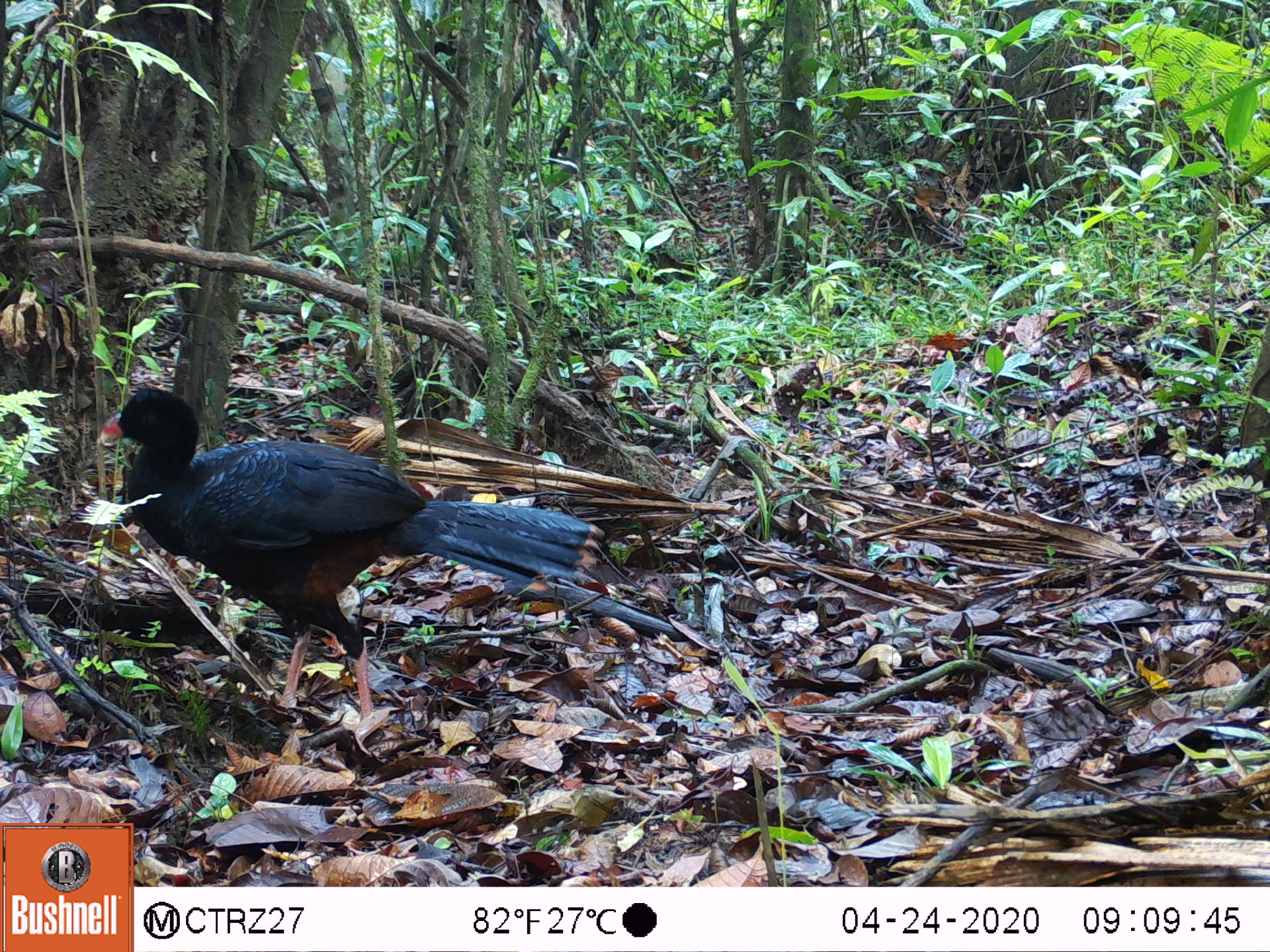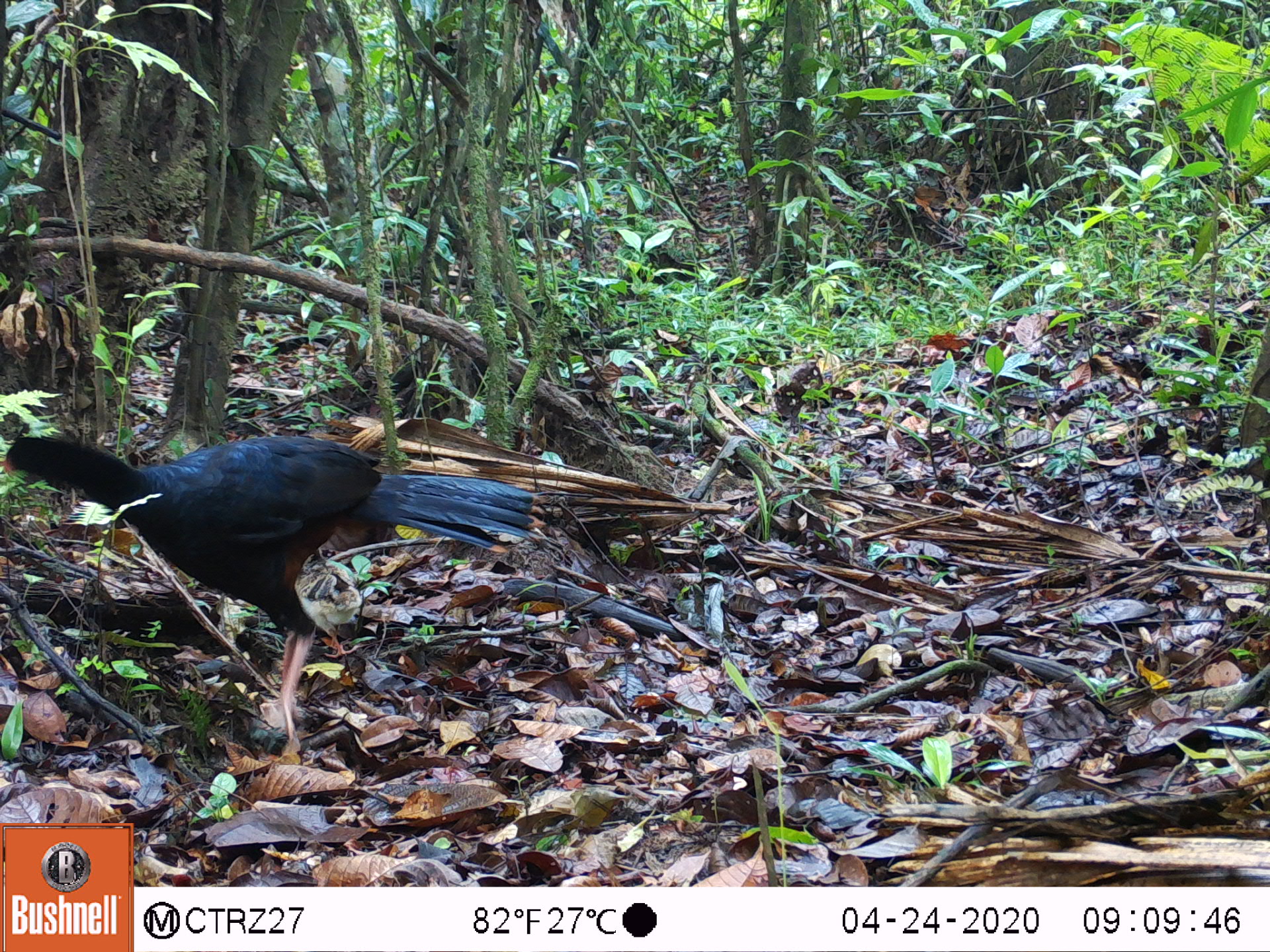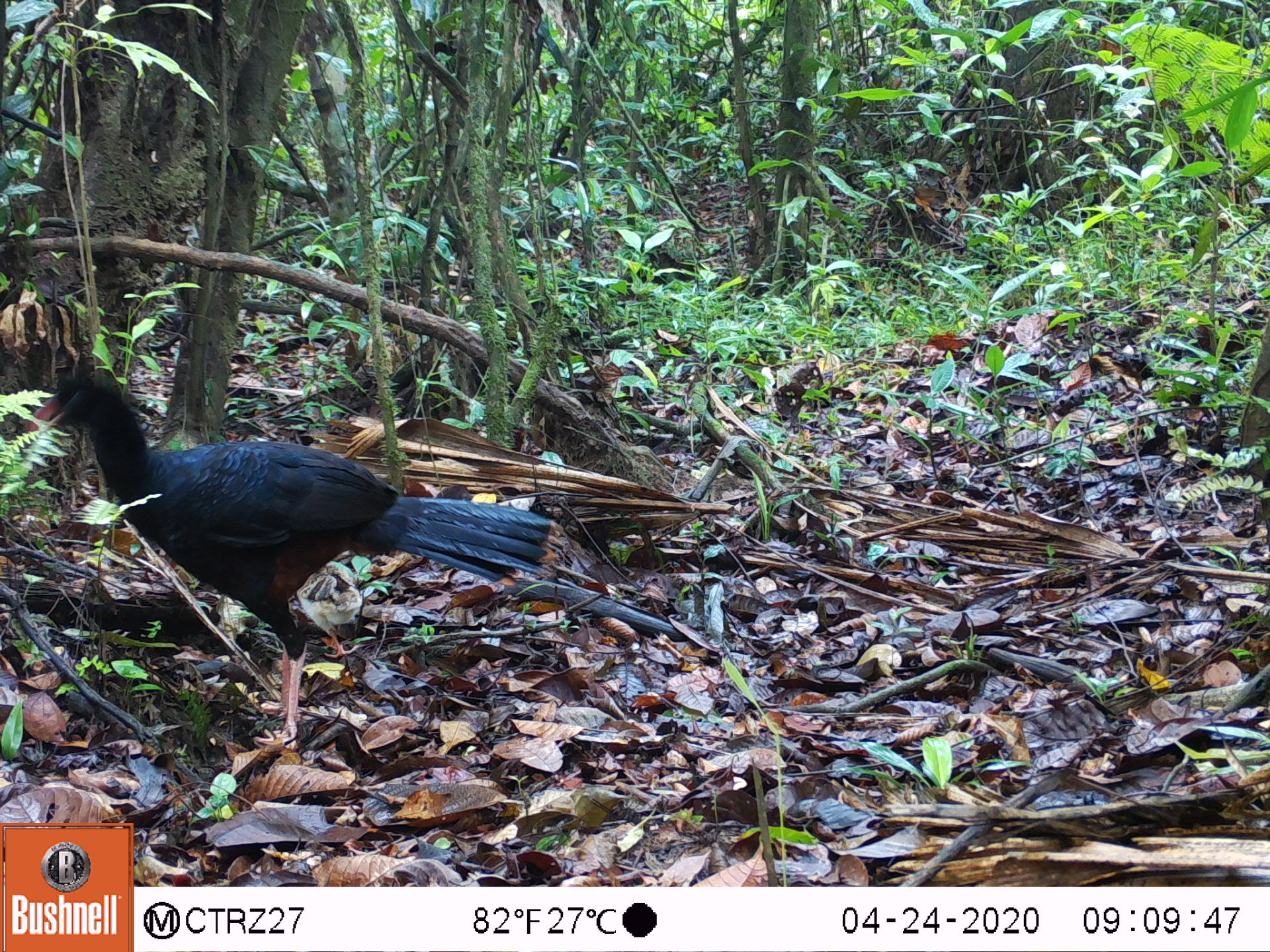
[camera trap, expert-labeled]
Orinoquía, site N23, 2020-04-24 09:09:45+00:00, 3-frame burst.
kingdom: Animalia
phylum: Chordata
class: Aves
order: Galliformes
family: Cracidae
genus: Mitu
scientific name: Mitu salvini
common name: salvin's currasow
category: salvins curassow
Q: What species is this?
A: Salvins curassow (salvin's currasow) (Mitu salvini).